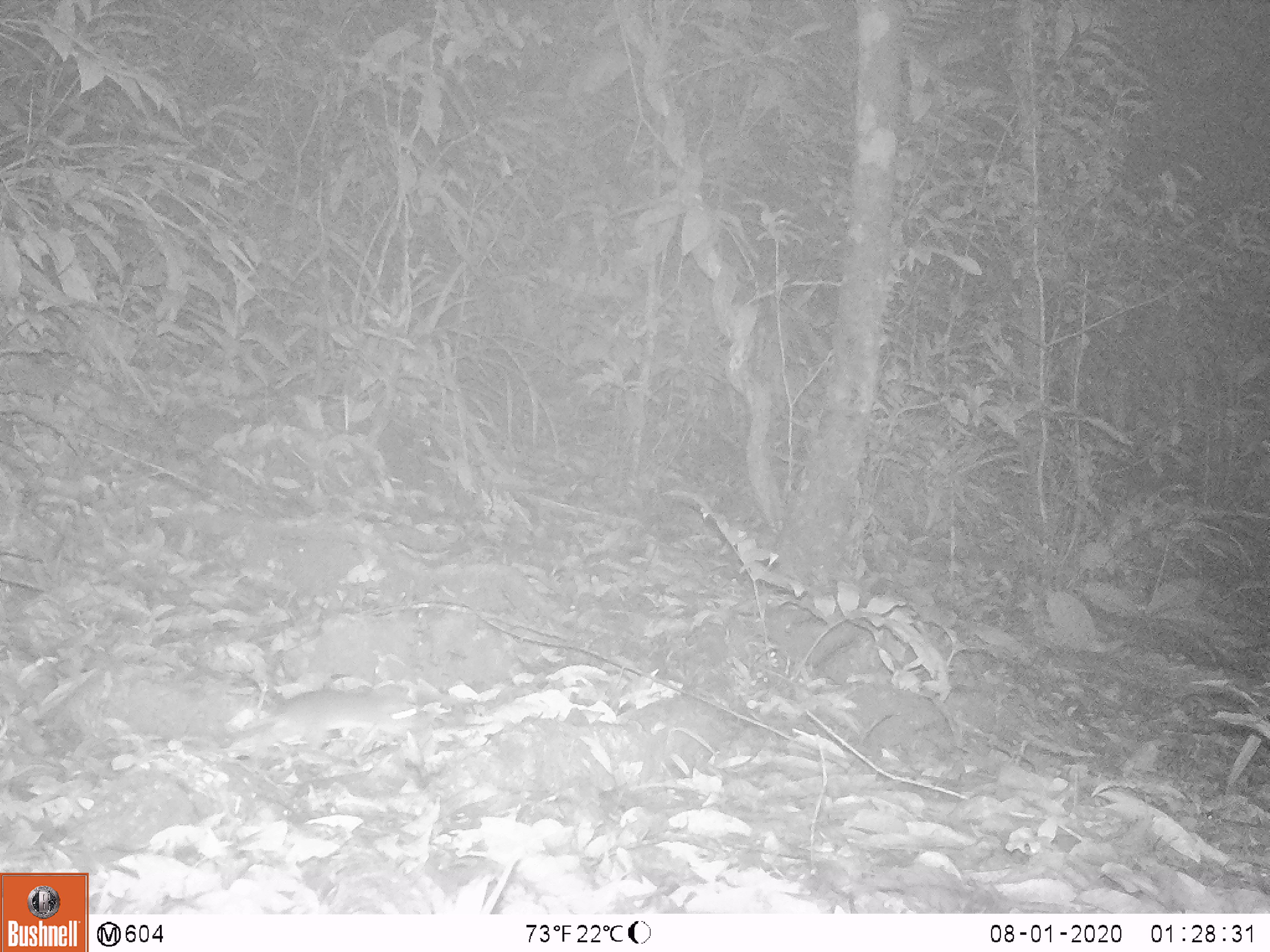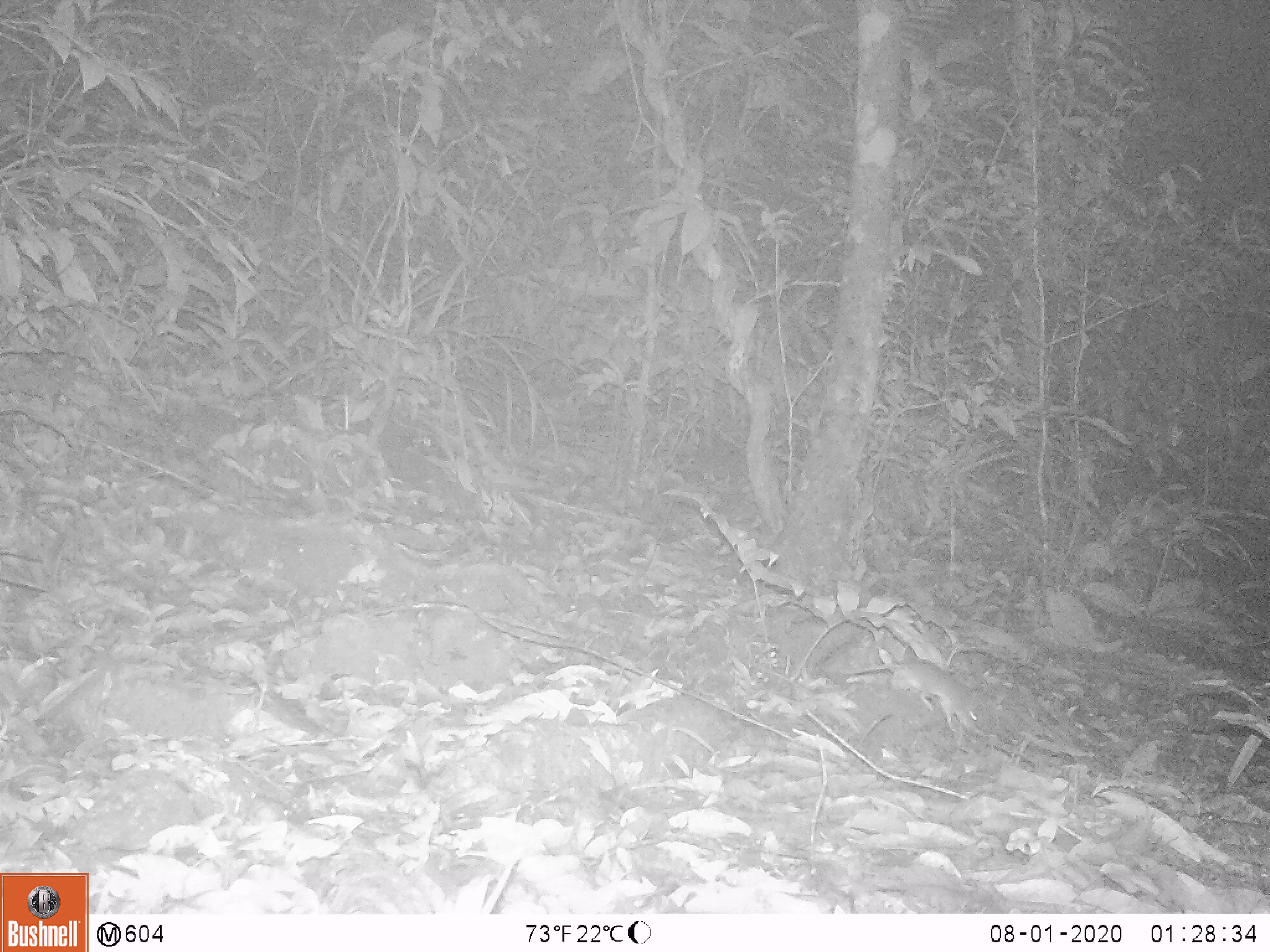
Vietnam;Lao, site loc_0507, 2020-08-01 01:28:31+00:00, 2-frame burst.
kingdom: Animalia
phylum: Chordata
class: Mammalia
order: Rodentia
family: Muridae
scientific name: Muridae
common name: old-world mice and rats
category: unidentified murid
Unidentified murid (old-world mice and rats) (Muridae). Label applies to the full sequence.